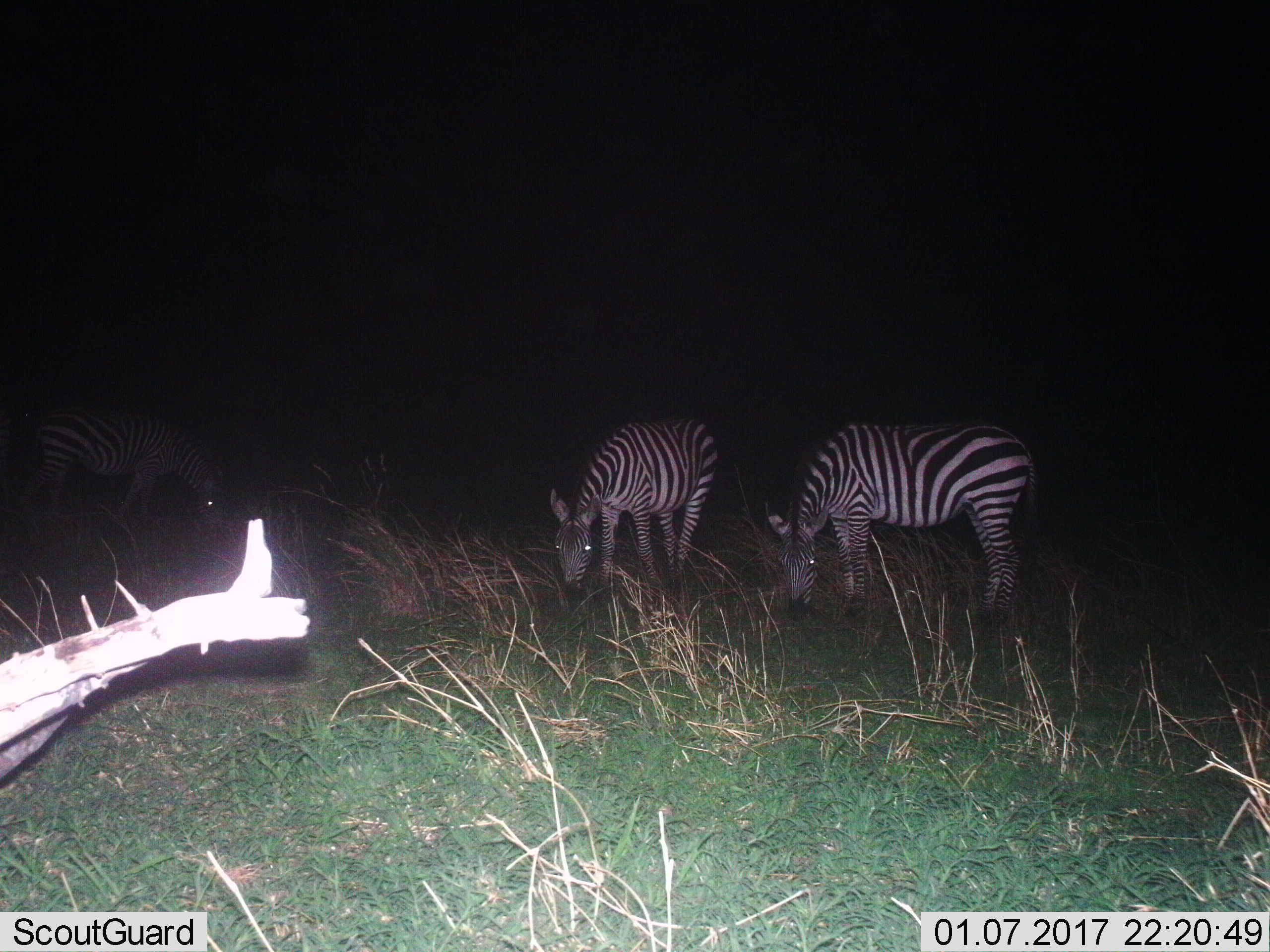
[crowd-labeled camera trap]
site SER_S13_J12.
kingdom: Animalia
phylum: Chordata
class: Mammalia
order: Perissodactyla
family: Equidae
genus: Equus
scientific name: Equus quagga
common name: plains zebra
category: zebraplains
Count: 3.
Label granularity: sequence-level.